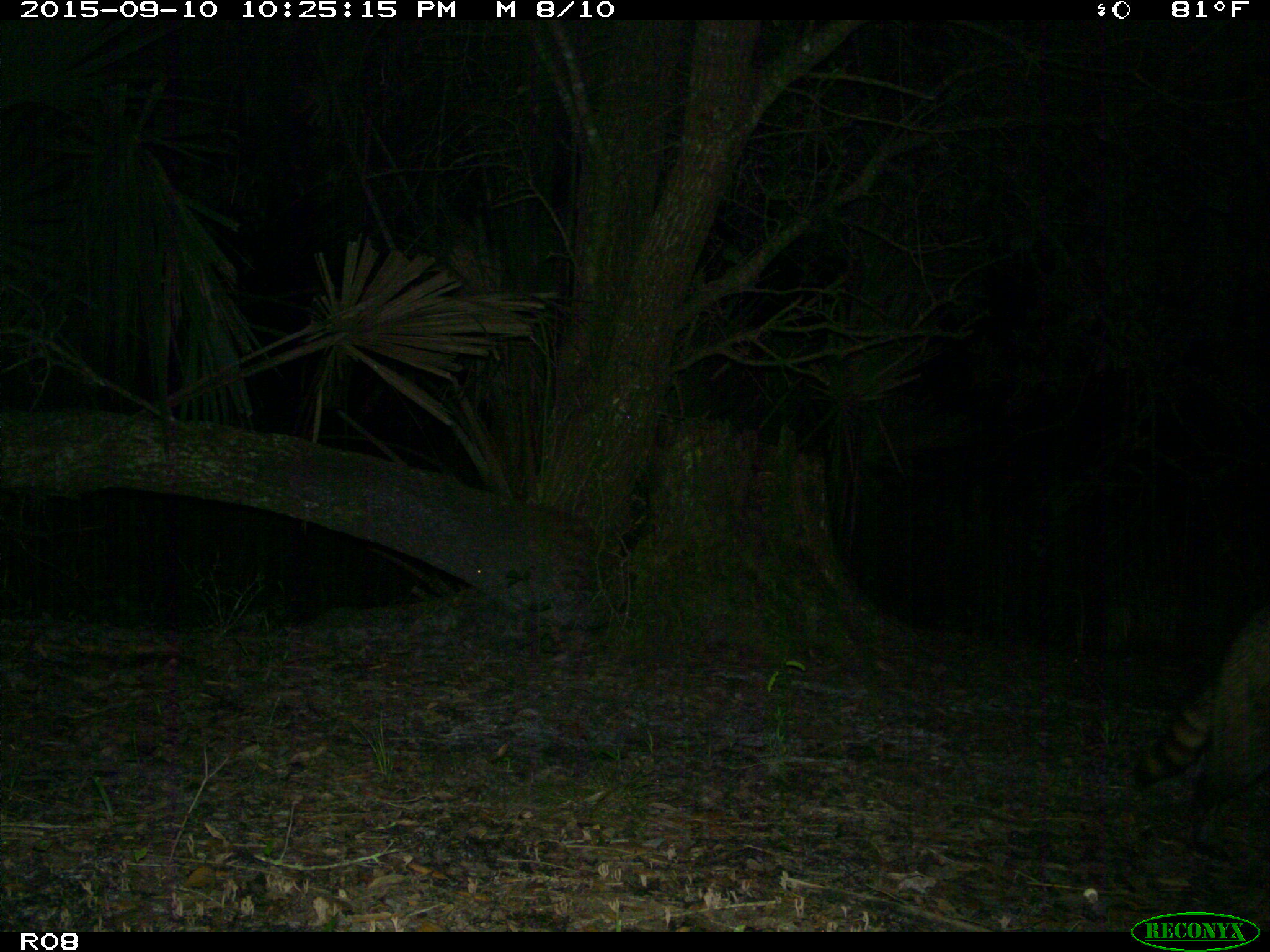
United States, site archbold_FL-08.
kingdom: Animalia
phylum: Chordata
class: Mammalia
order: Carnivora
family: Procyonidae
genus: Procyon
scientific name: Procyon lotor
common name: common raccoon